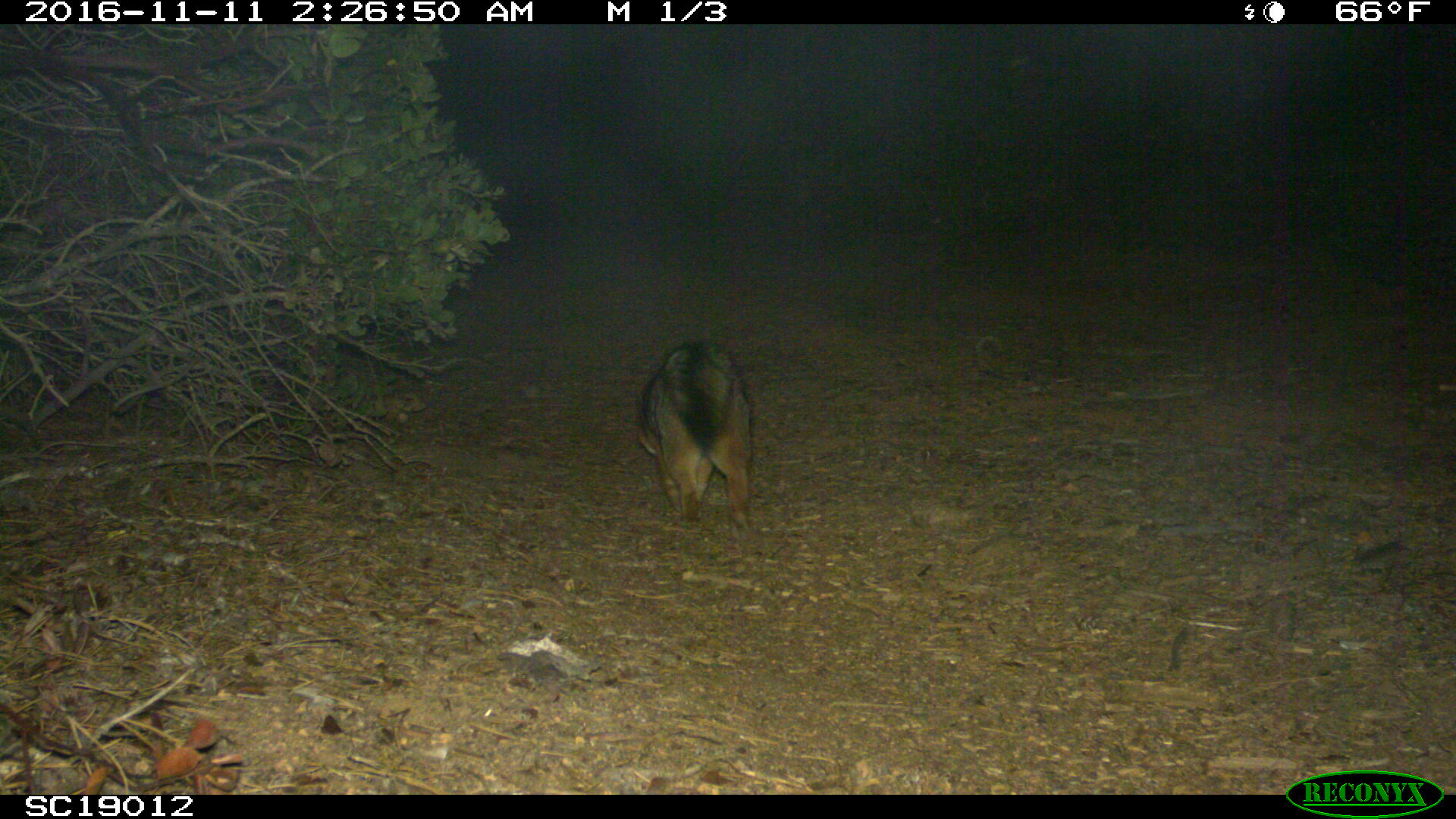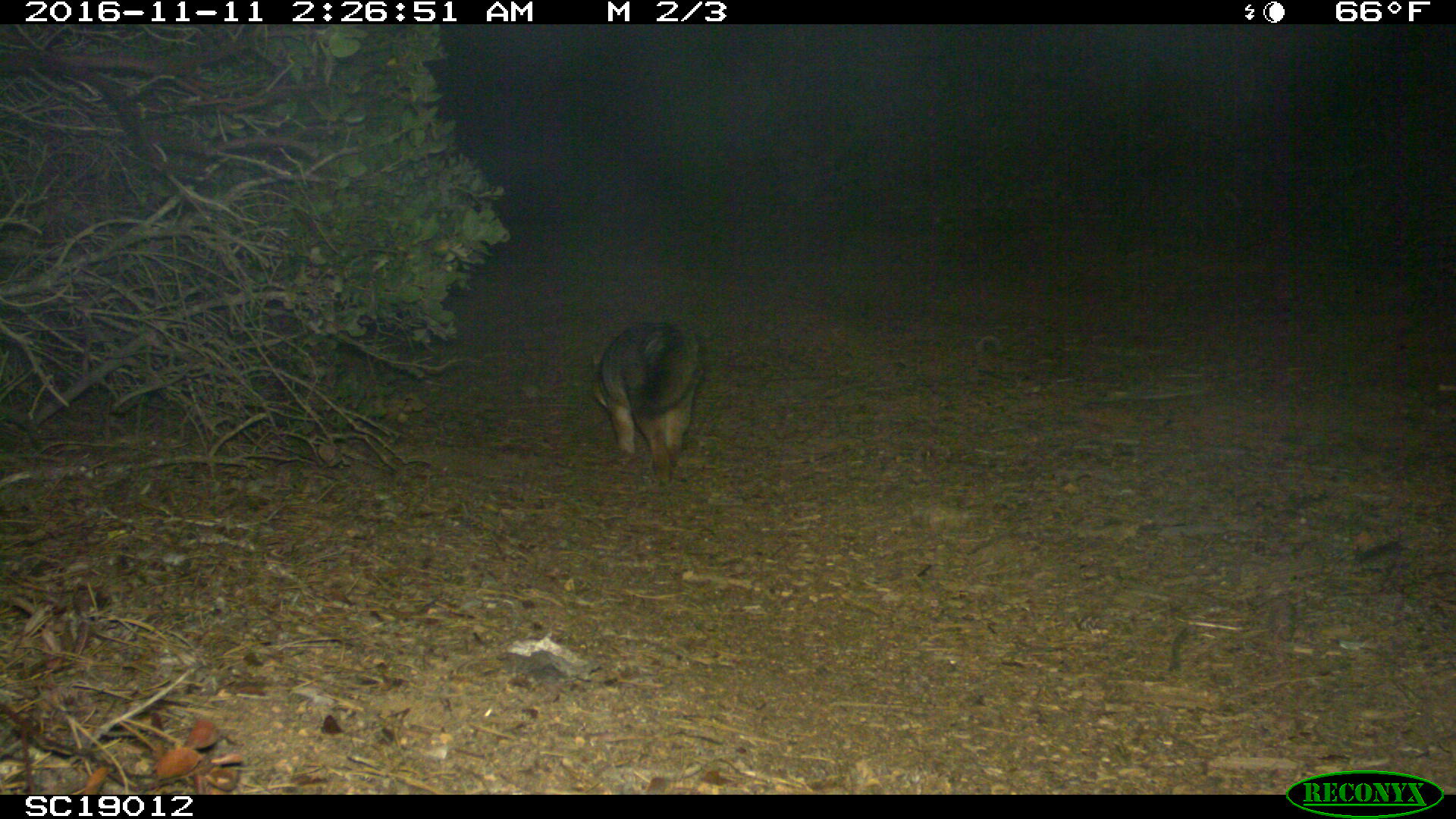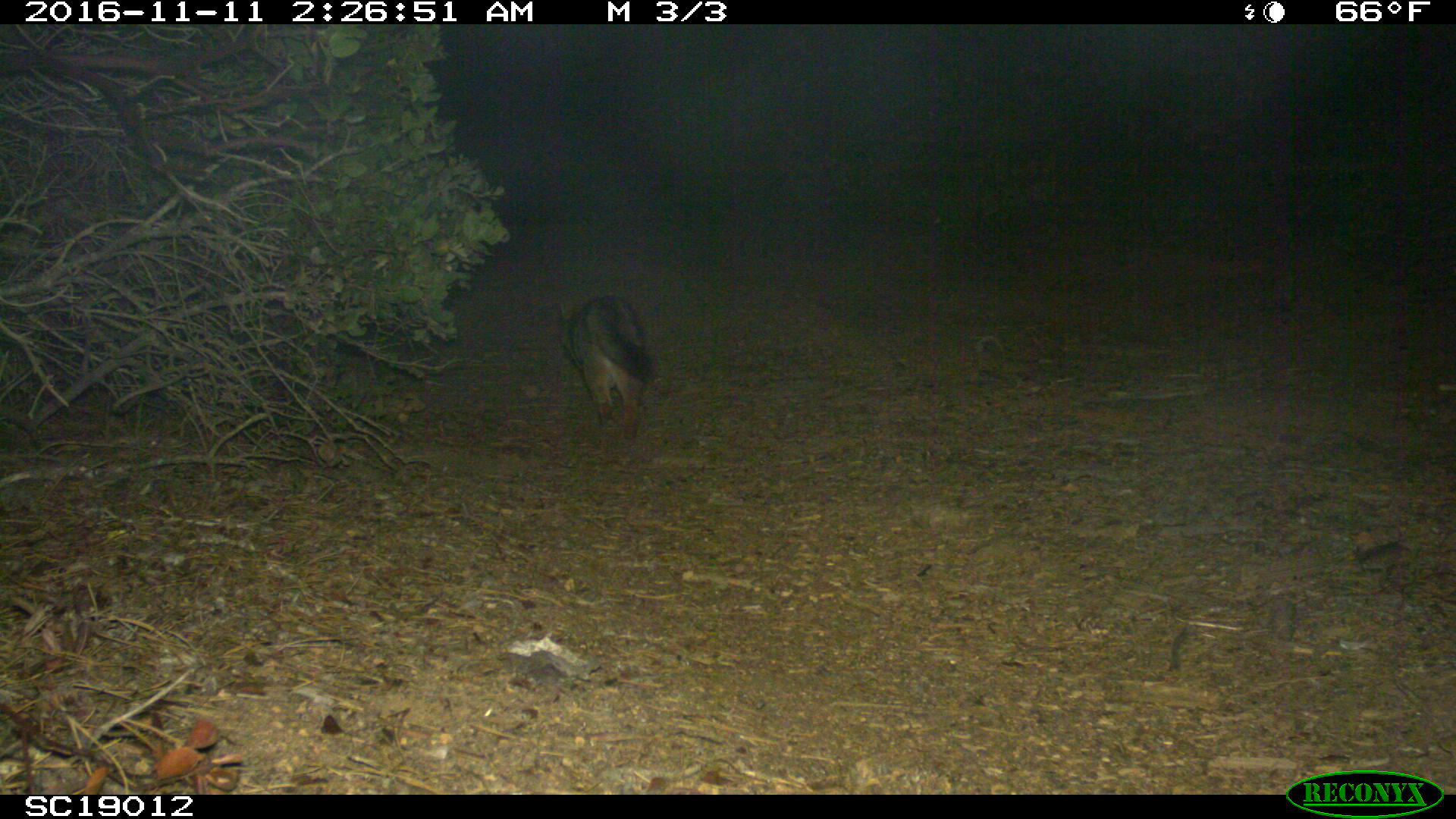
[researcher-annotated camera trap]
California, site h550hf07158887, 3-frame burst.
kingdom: Animalia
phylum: Chordata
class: Mammalia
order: Carnivora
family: Canidae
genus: Urocyon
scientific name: Urocyon littoralis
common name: island fox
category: fox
Fox (island fox) (Urocyon littoralis).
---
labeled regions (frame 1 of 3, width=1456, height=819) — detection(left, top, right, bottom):
fox: detection(637, 344, 752, 539)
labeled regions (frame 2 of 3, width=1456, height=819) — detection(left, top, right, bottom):
fox: detection(591, 318, 704, 485)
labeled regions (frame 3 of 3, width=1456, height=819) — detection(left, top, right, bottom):
fox: detection(557, 294, 648, 440)